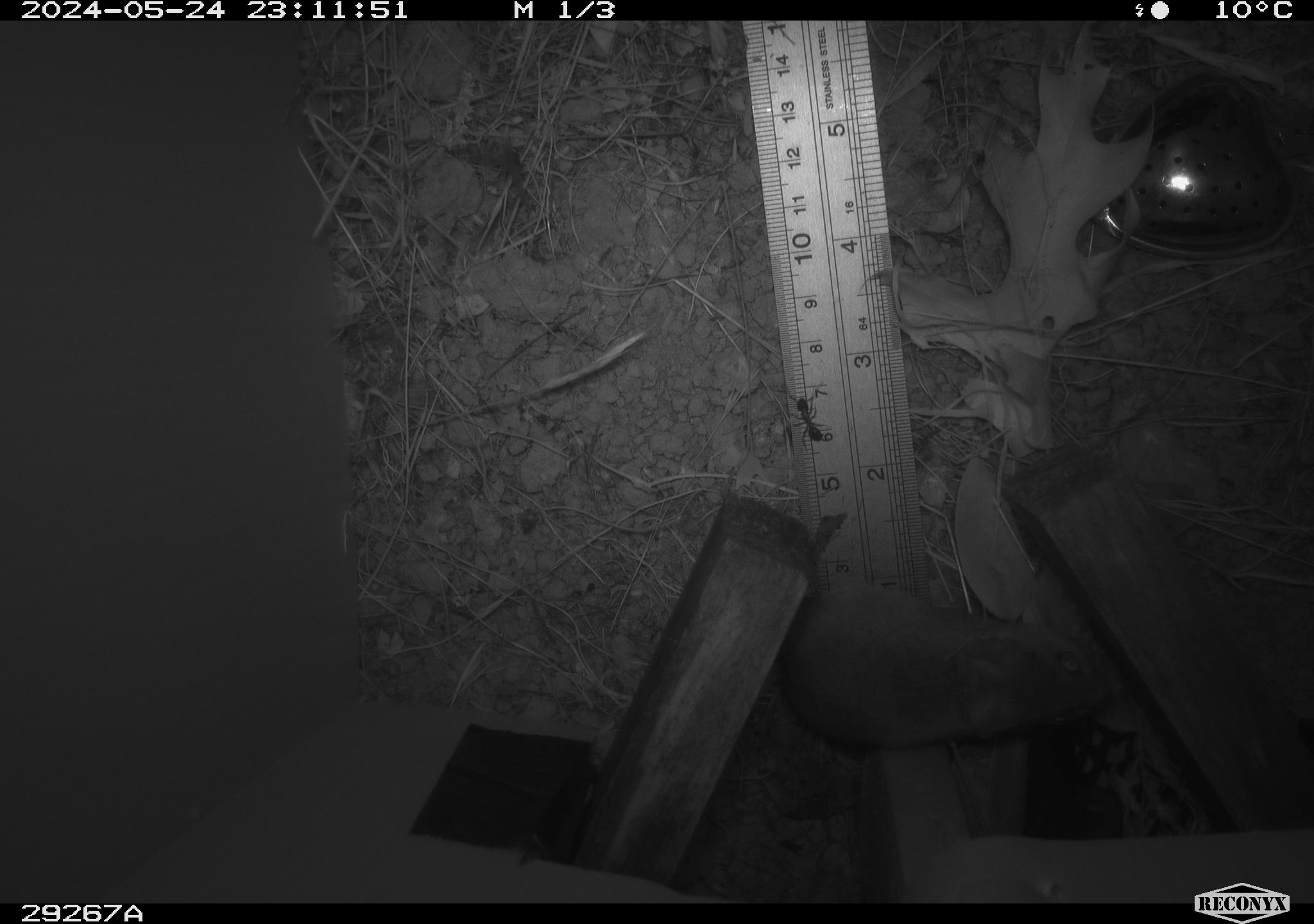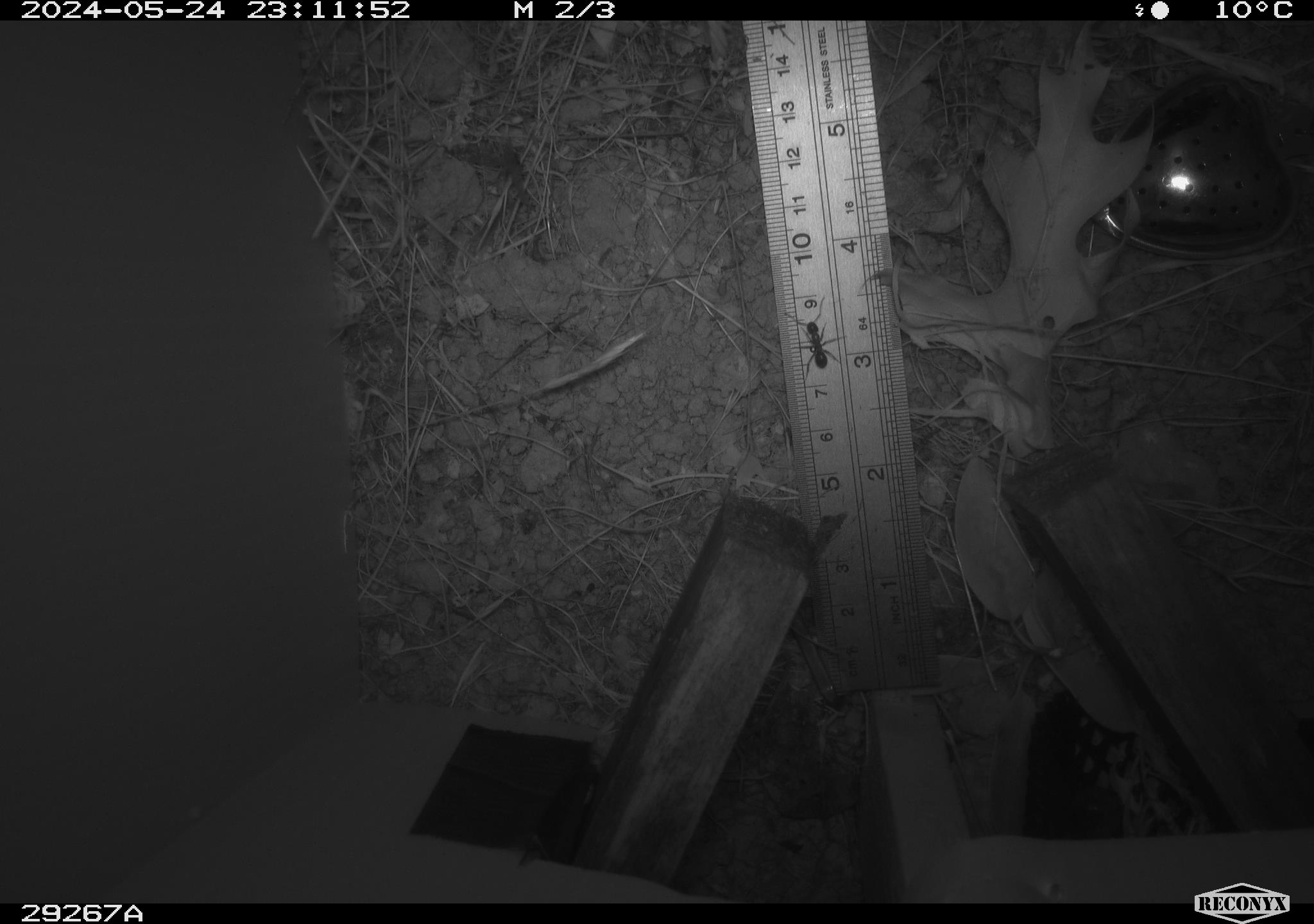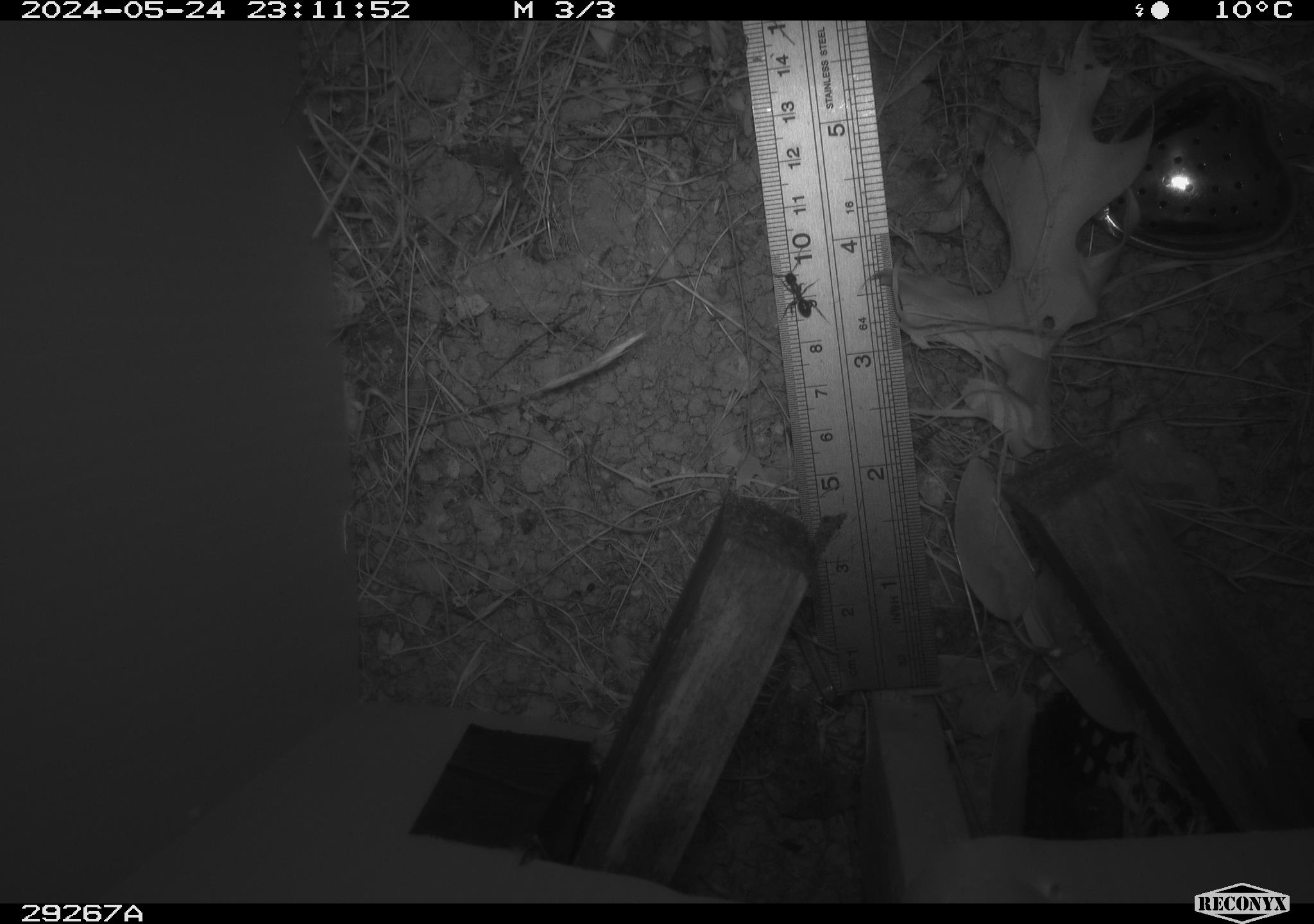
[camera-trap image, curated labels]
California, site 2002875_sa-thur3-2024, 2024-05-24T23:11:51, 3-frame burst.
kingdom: Animalia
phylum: Arthropoda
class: Insecta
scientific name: Insecta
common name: insect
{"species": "insect (Insecta)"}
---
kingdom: Animalia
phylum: Chordata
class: Mammalia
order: Rodentia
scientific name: Rodentia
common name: mouse species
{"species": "mouse species (Rodentia)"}